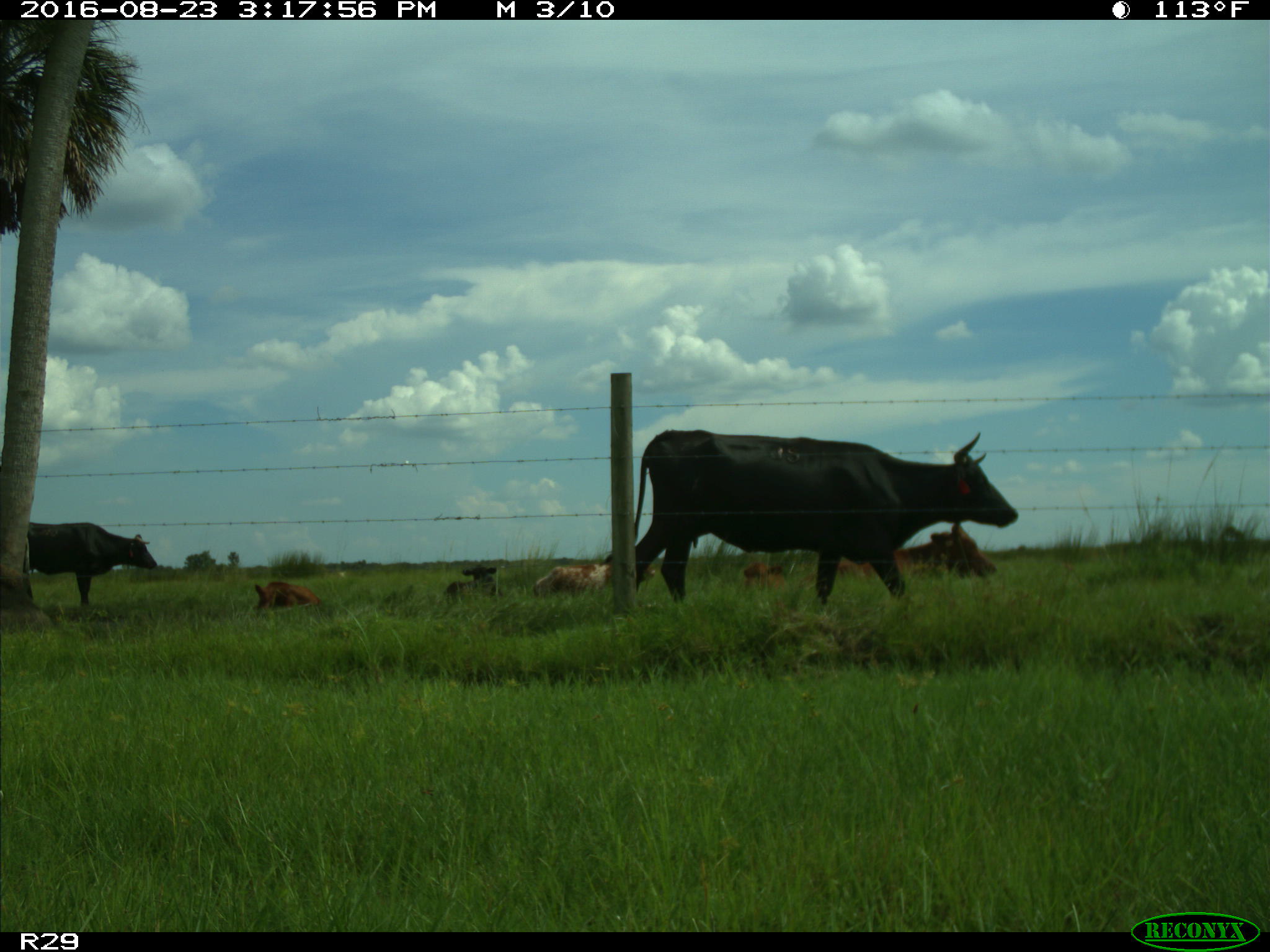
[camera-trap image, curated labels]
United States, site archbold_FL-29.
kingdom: Animalia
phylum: Chordata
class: Mammalia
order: Artiodactyla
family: Bovidae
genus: Bos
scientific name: Bos taurus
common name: domestic cow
Bos taurus (domestic cow).